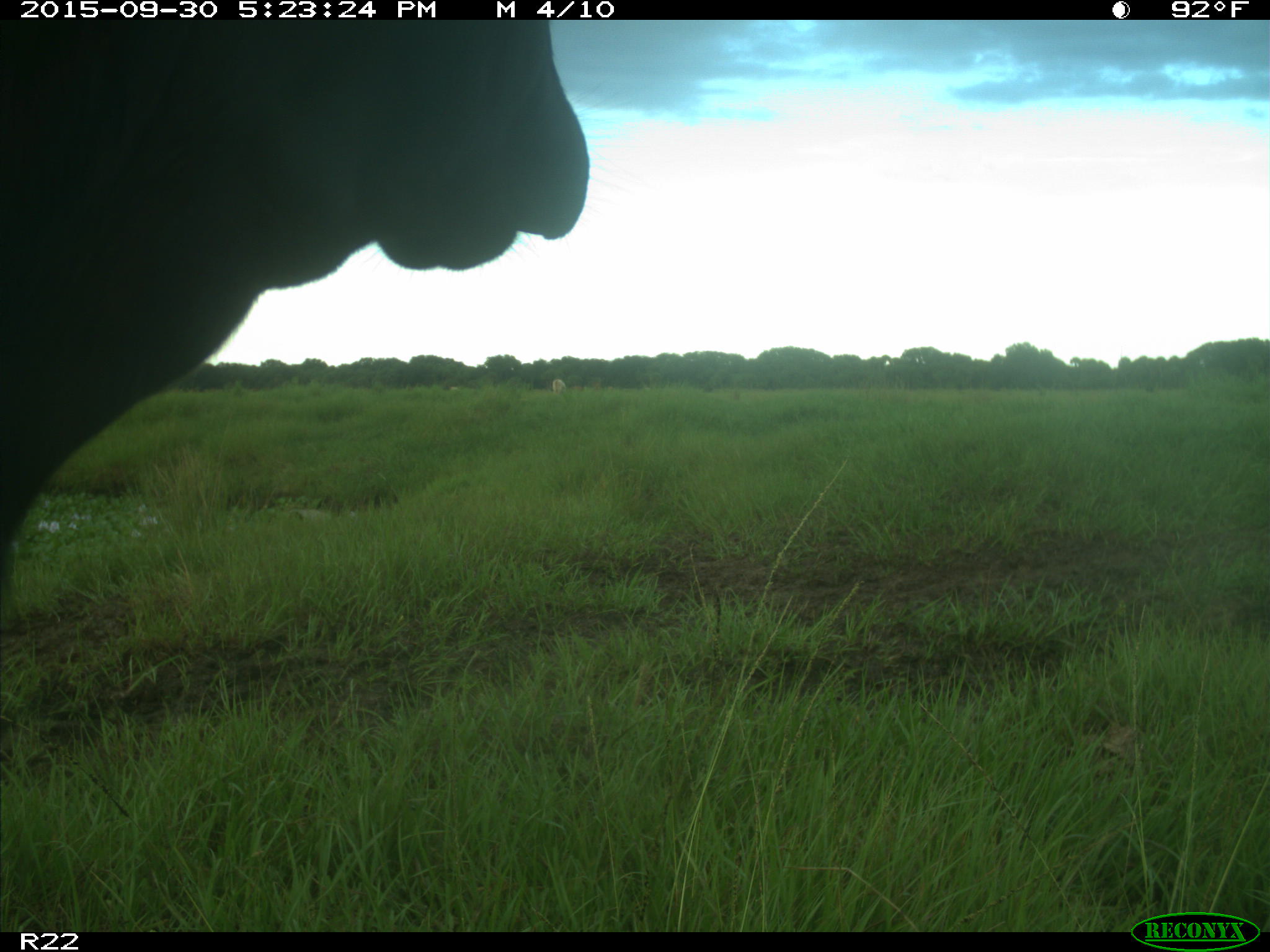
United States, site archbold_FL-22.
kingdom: Animalia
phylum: Chordata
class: Mammalia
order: Artiodactyla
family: Bovidae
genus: Bos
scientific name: Bos taurus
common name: domestic cow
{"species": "Bos taurus (domestic cow)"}